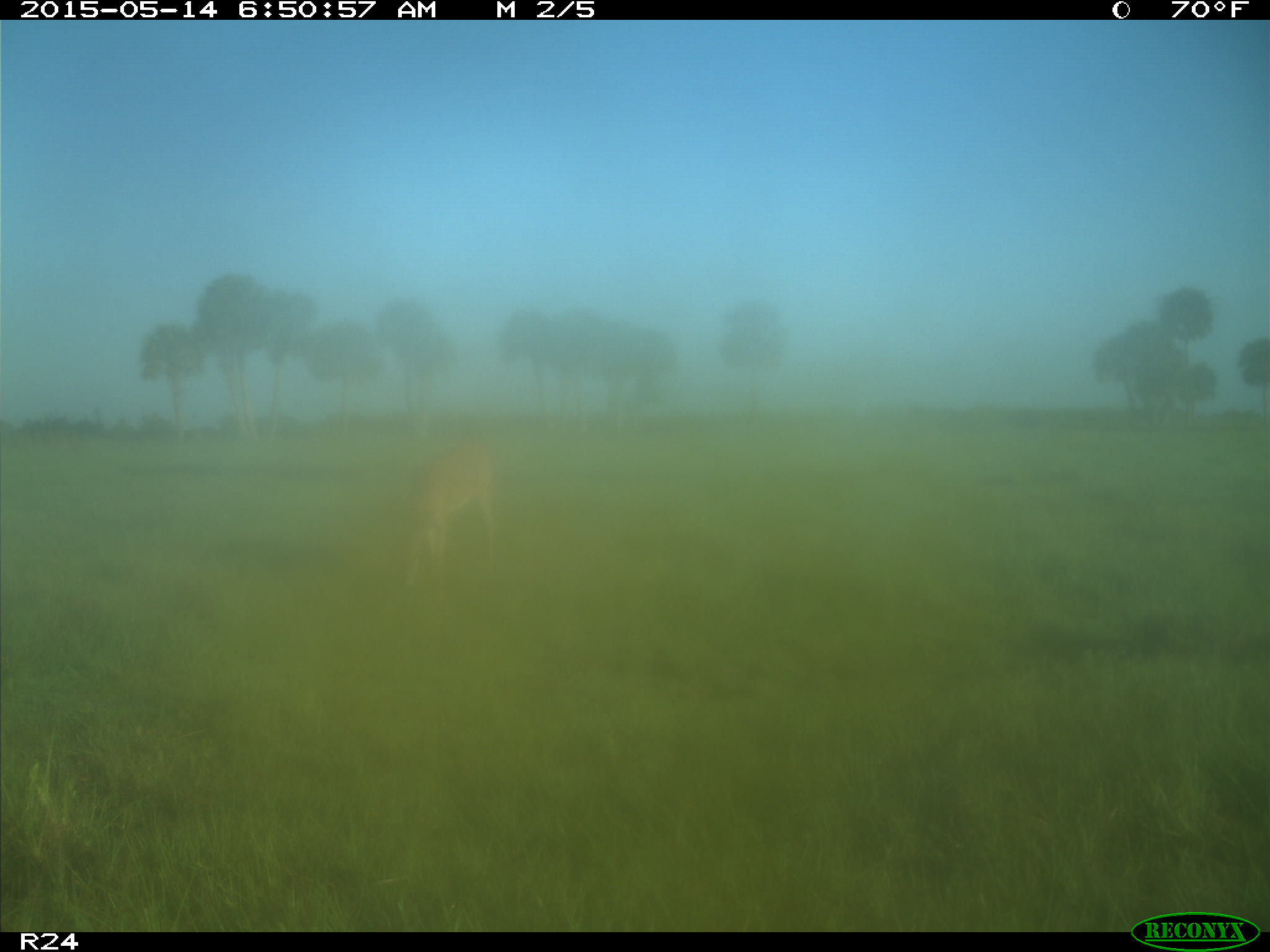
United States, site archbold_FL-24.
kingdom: Animalia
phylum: Chordata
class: Mammalia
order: Artiodactyla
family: Cervidae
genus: Odocoileus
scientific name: Odocoileus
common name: deer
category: unidentified deer